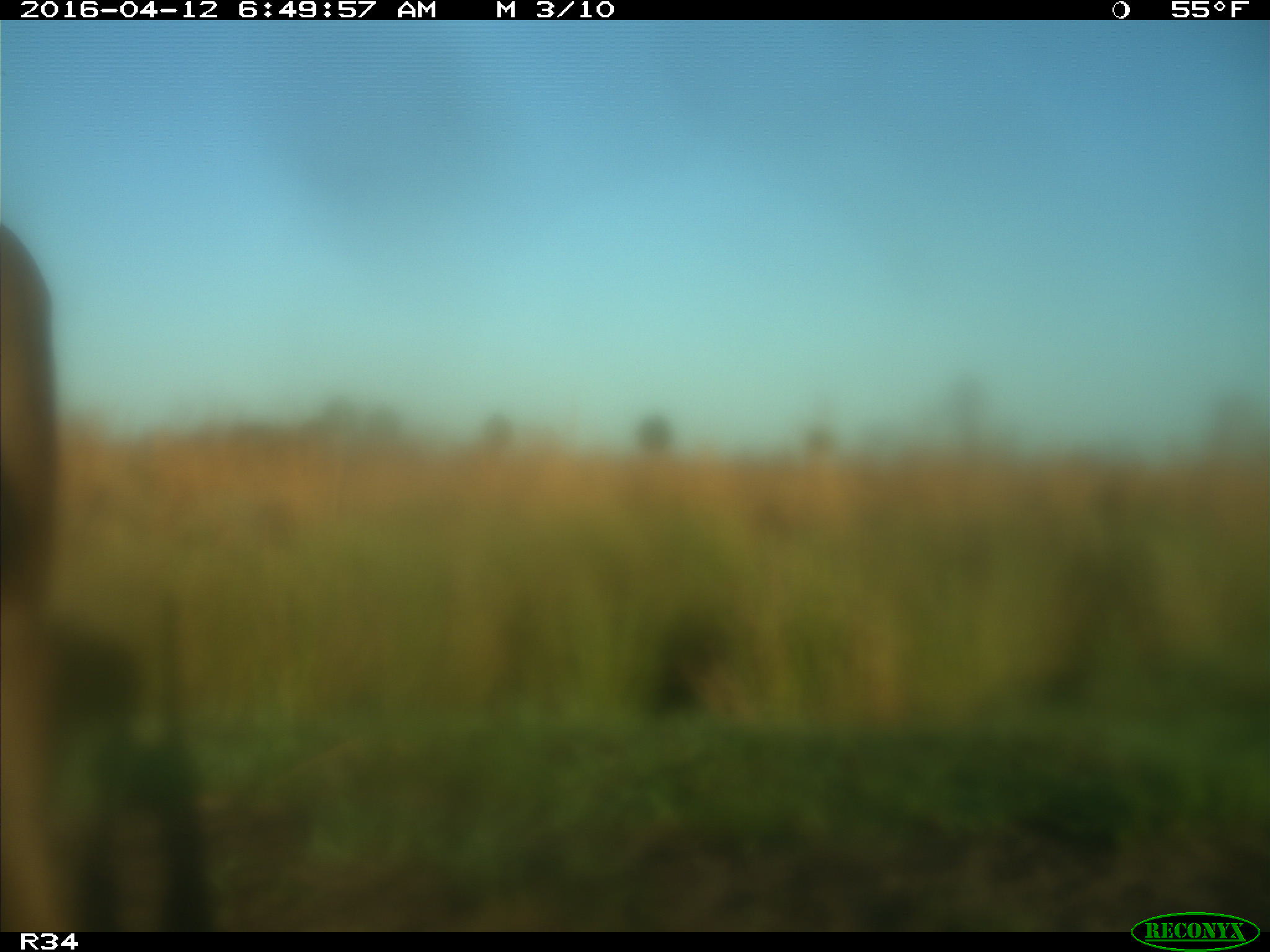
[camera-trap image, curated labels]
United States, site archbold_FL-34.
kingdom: Animalia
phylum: Chordata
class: Mammalia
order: Artiodactyla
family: Bovidae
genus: Bos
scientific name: Bos taurus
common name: domestic cow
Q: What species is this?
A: Bos taurus (domestic cow).